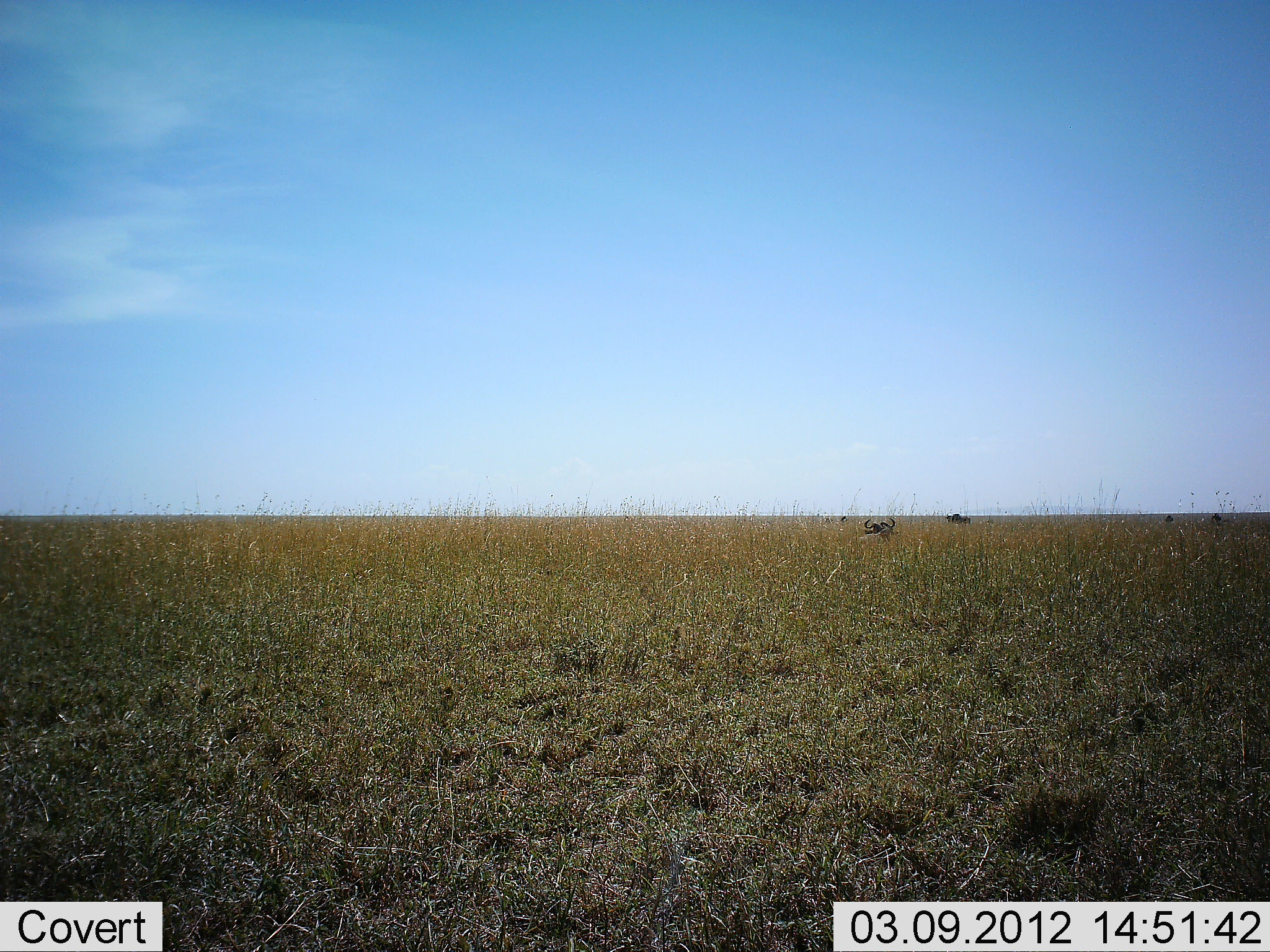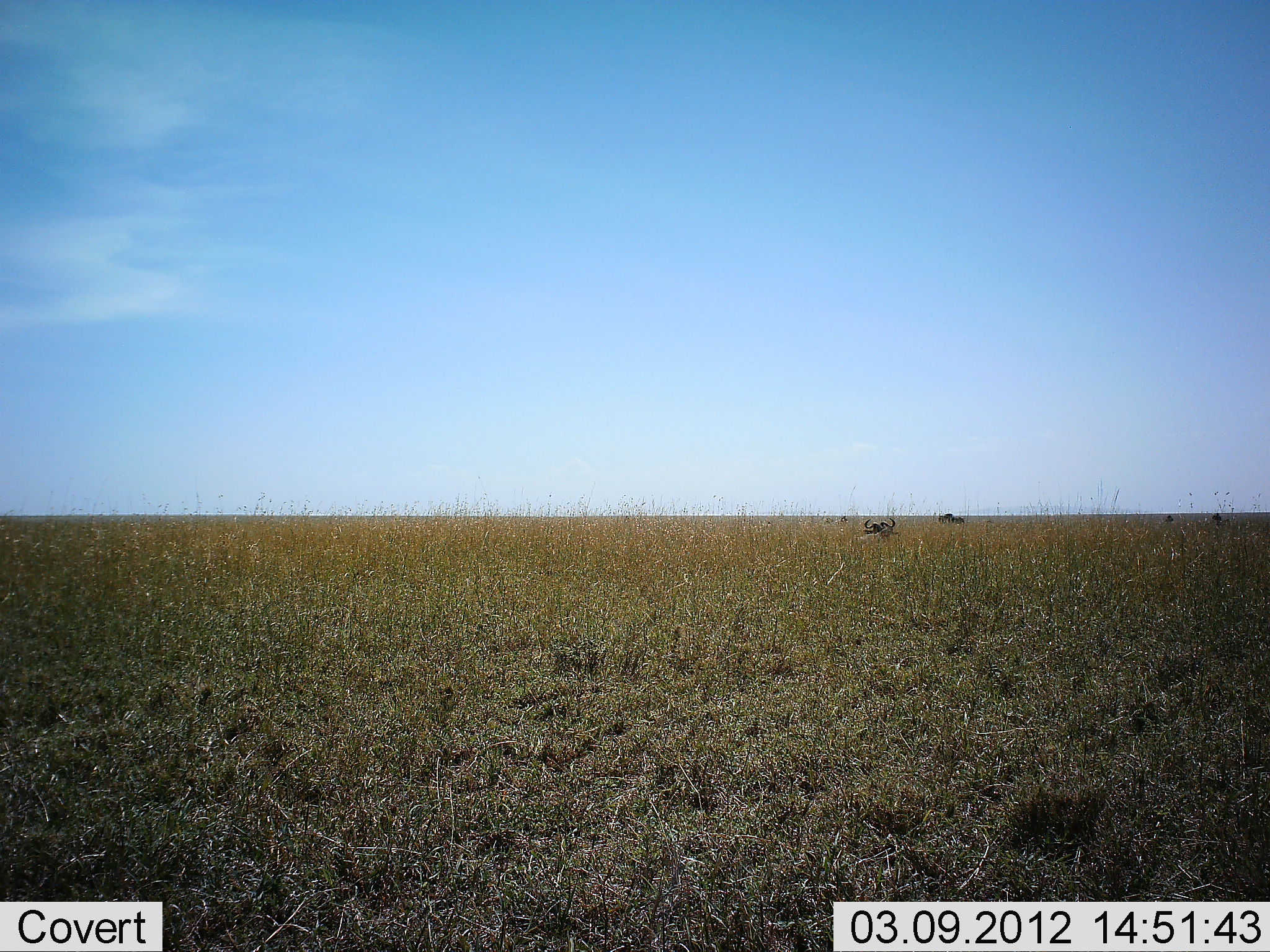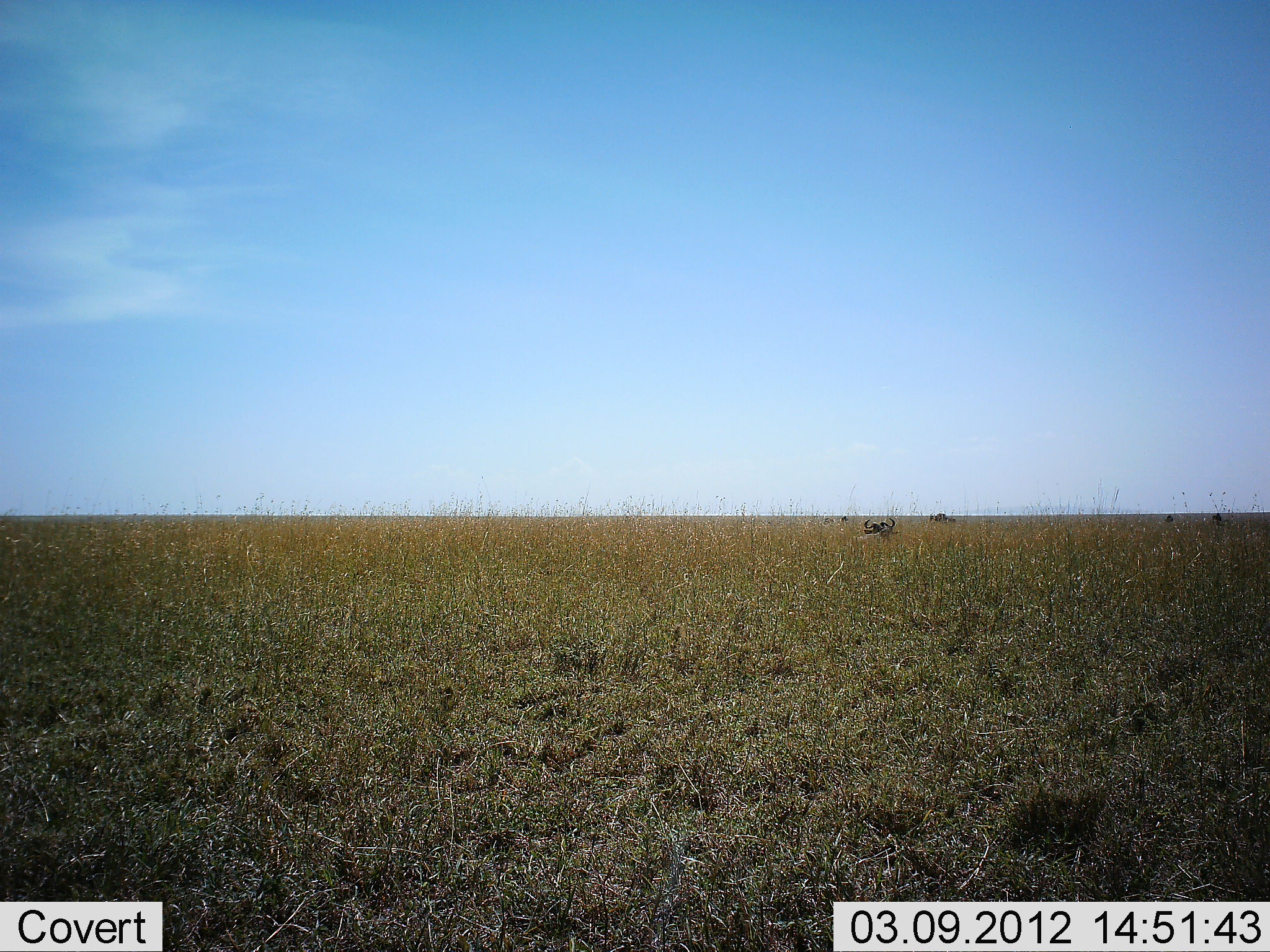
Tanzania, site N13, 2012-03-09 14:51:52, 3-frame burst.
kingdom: Animalia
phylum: Chordata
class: Mammalia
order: Artiodactyla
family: Bovidae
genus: Connochaetes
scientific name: Connochaetes taurinus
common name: blue wildebeest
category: wildebeest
Wildebeest (blue wildebeest) (Connochaetes taurinus), count 1. Behavior (volunteer vote fractions): standing 11%, resting 33%, moving 100%, interacting 0%. Young present (vote fraction): 0%. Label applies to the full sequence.